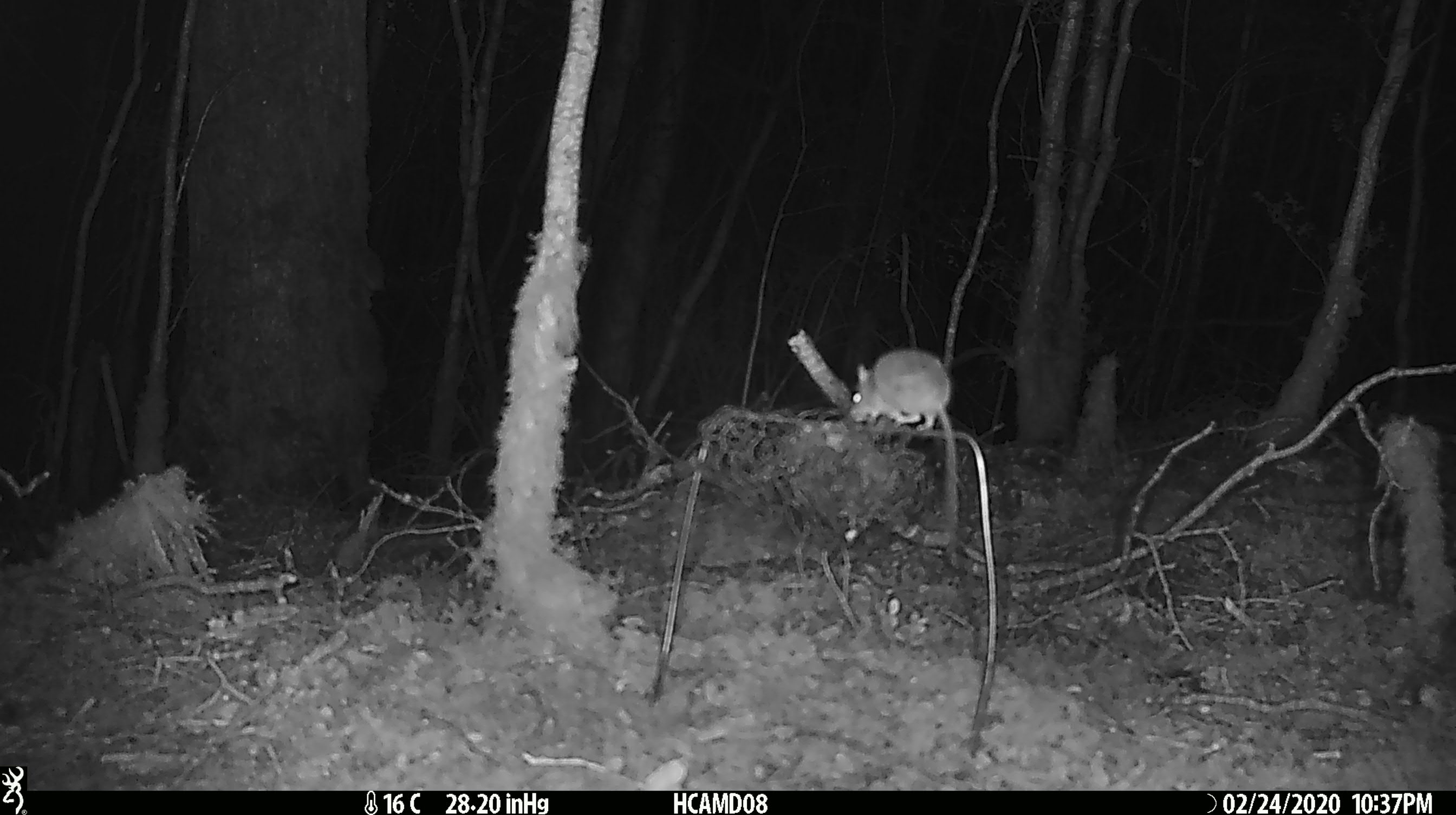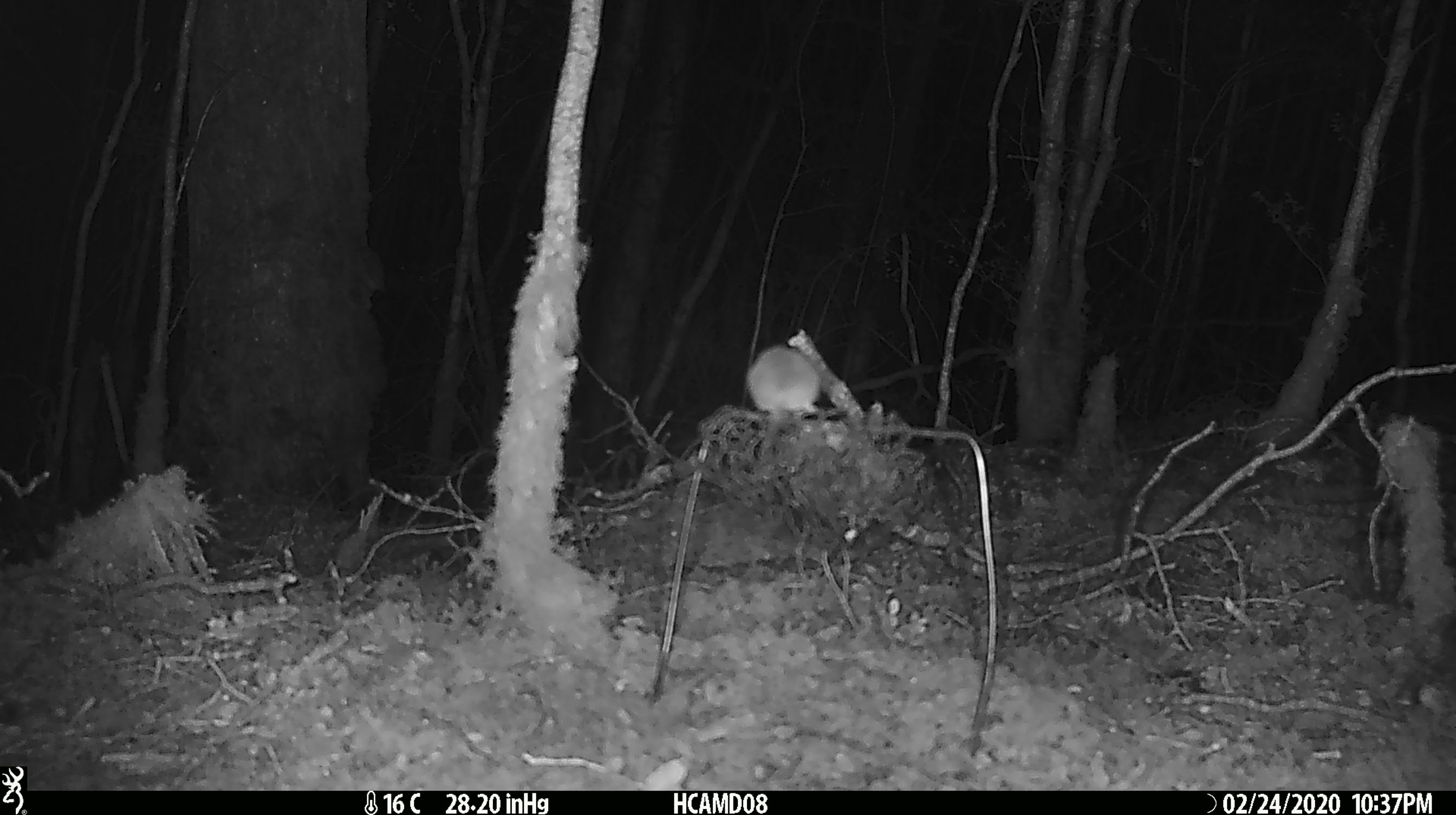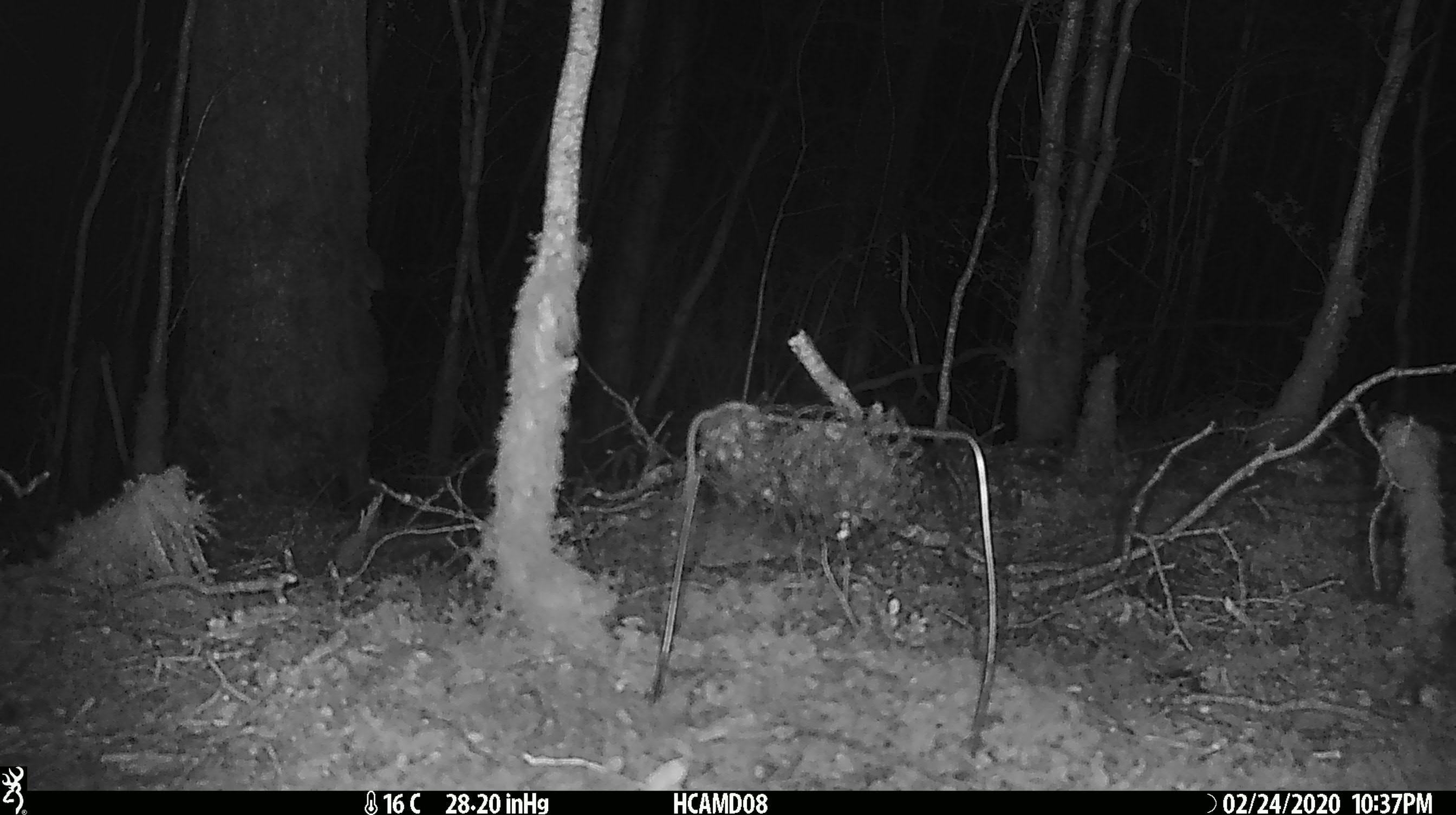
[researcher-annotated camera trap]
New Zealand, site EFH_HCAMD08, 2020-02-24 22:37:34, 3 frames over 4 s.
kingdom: Animalia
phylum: Chordata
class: Mammalia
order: Rodentia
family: Muridae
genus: Mus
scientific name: Mus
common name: mouse